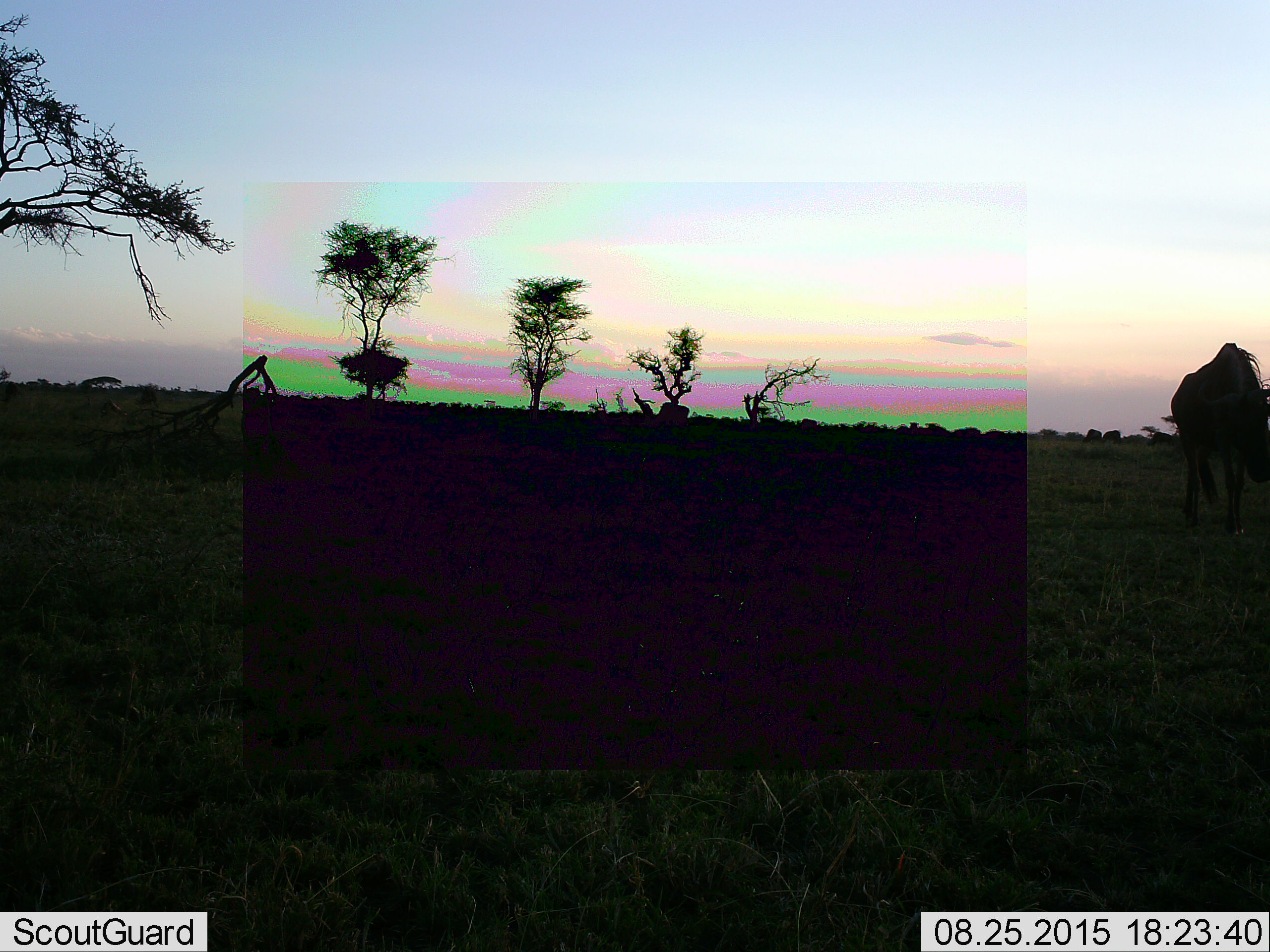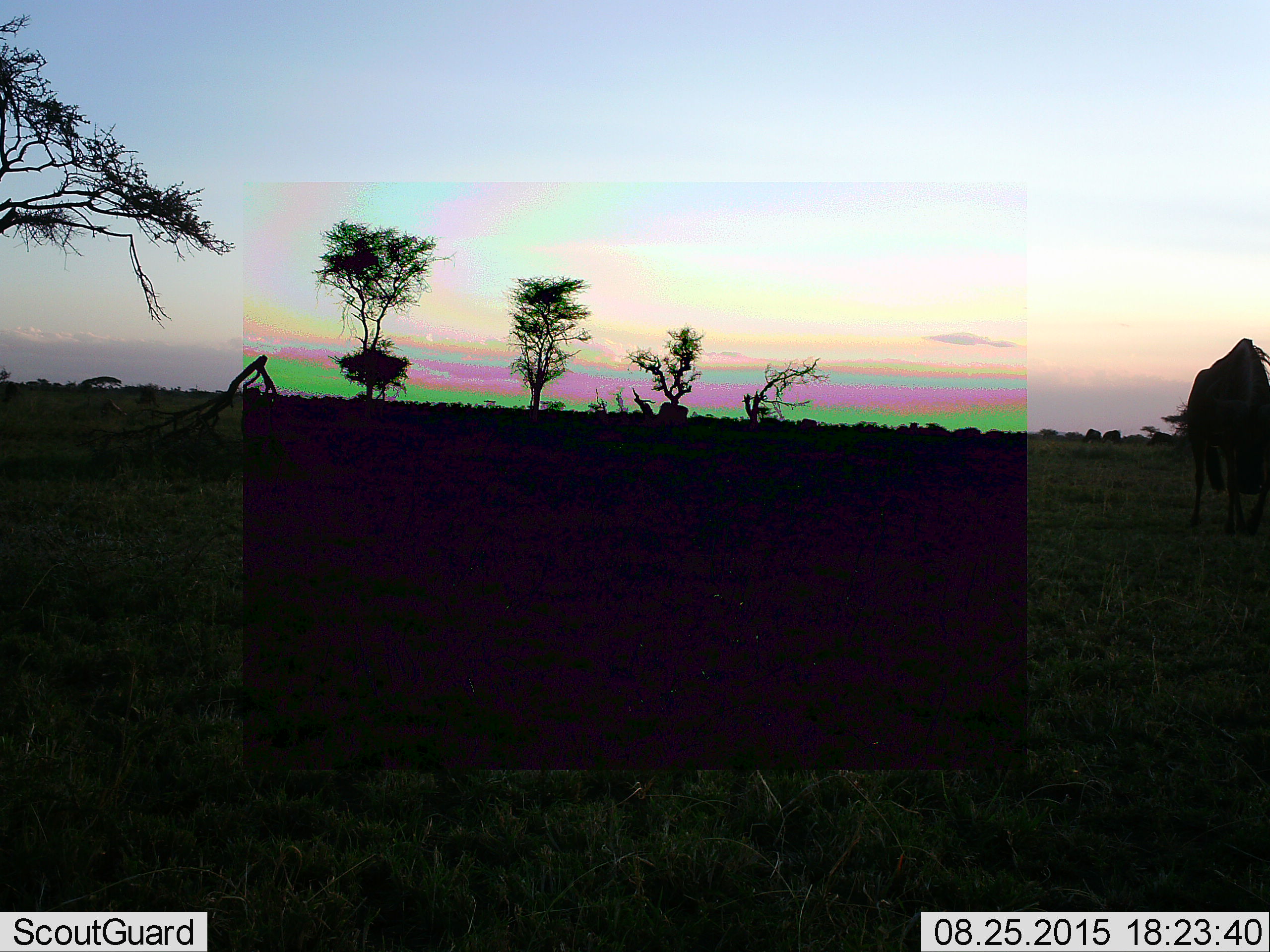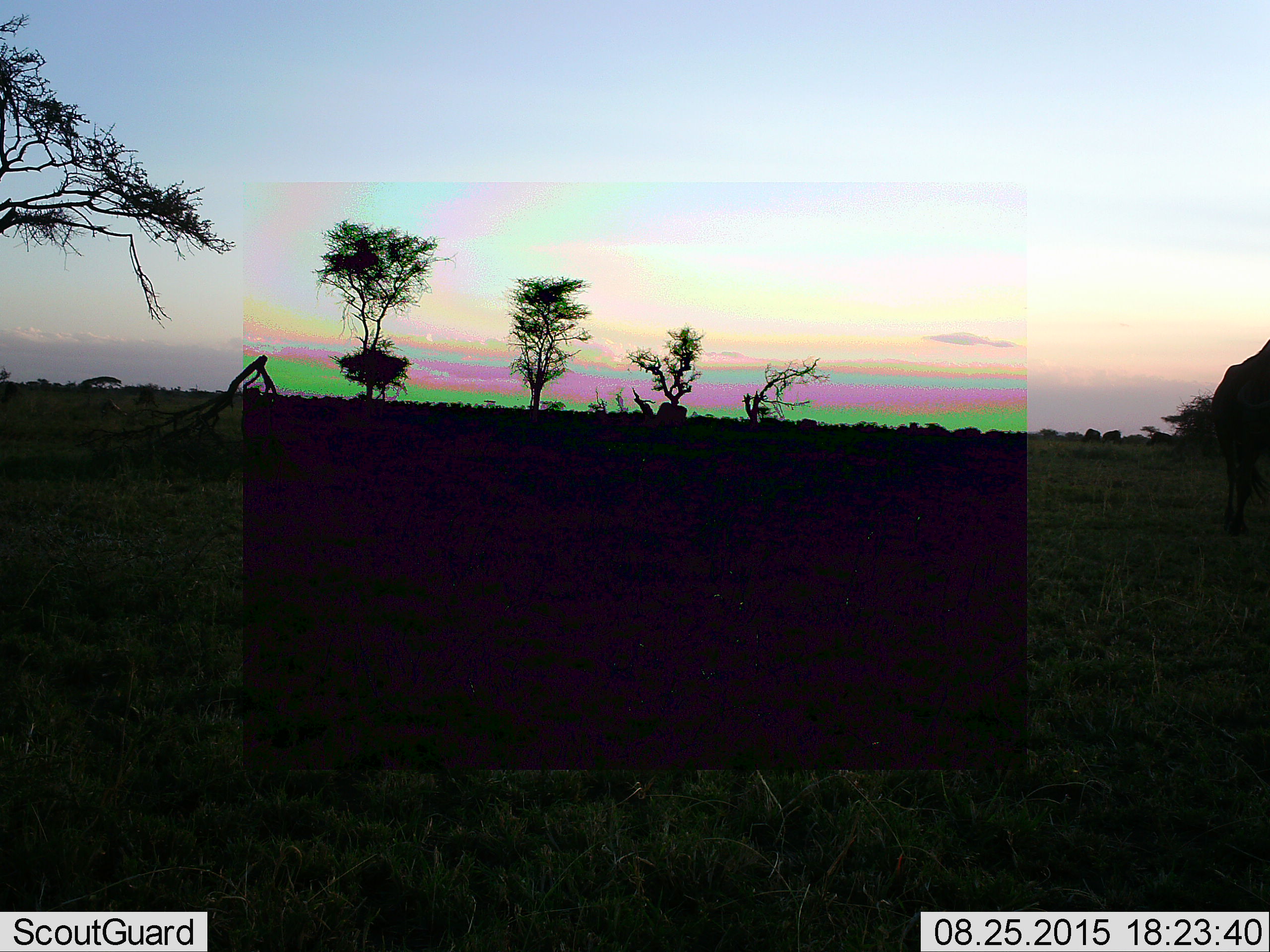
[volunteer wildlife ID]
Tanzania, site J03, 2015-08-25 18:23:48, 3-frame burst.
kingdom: Animalia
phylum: Chordata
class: Mammalia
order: Artiodactyla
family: Bovidae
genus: Connochaetes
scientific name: Connochaetes taurinus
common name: blue wildebeest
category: wildebeest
Wildebeest (blue wildebeest) (Connochaetes taurinus), count 3. Behavior (volunteer vote fractions): standing 50%, resting 0%, moving 75%, interacting 0%. Young present (vote fraction): 0%. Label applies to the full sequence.